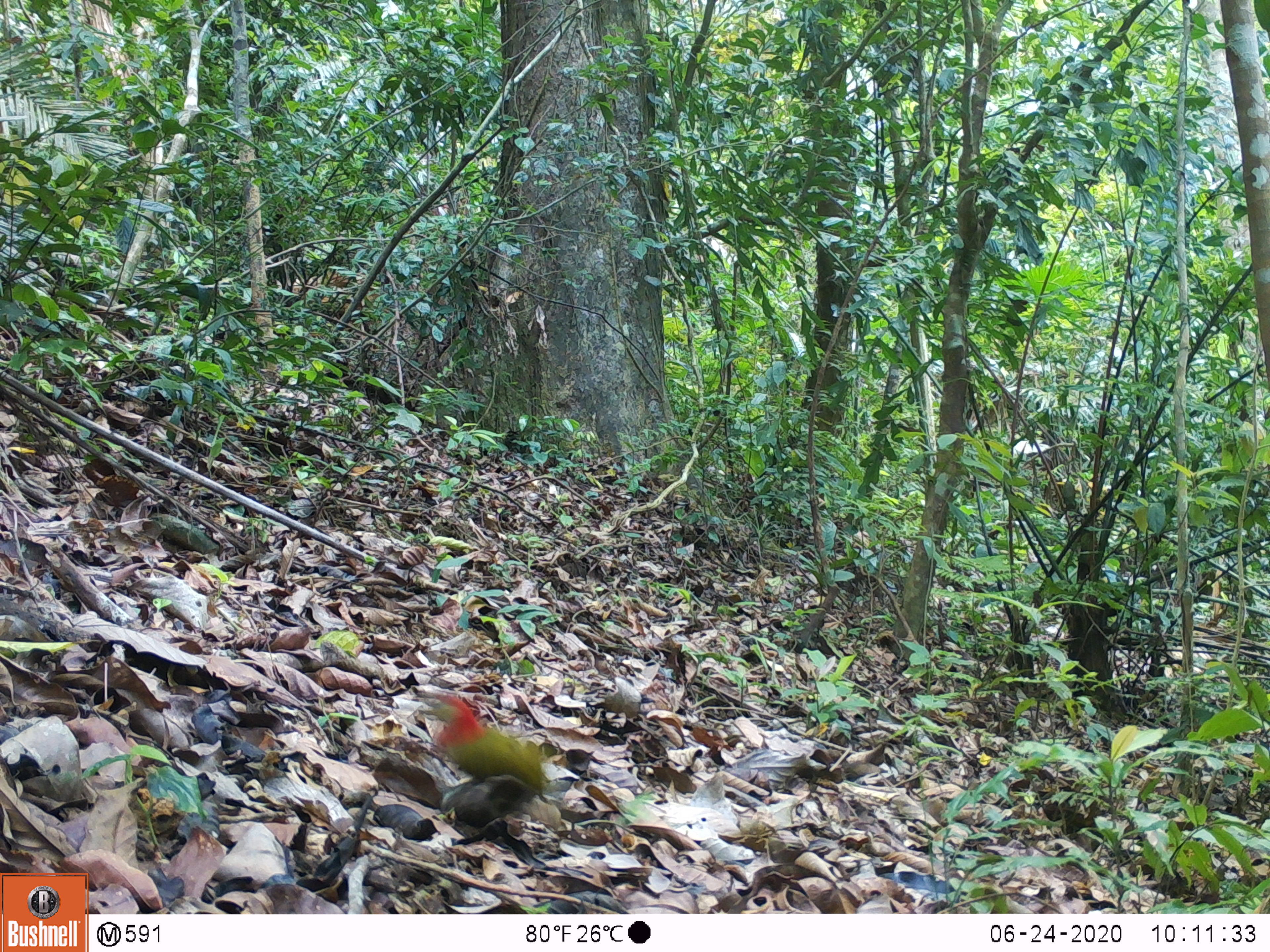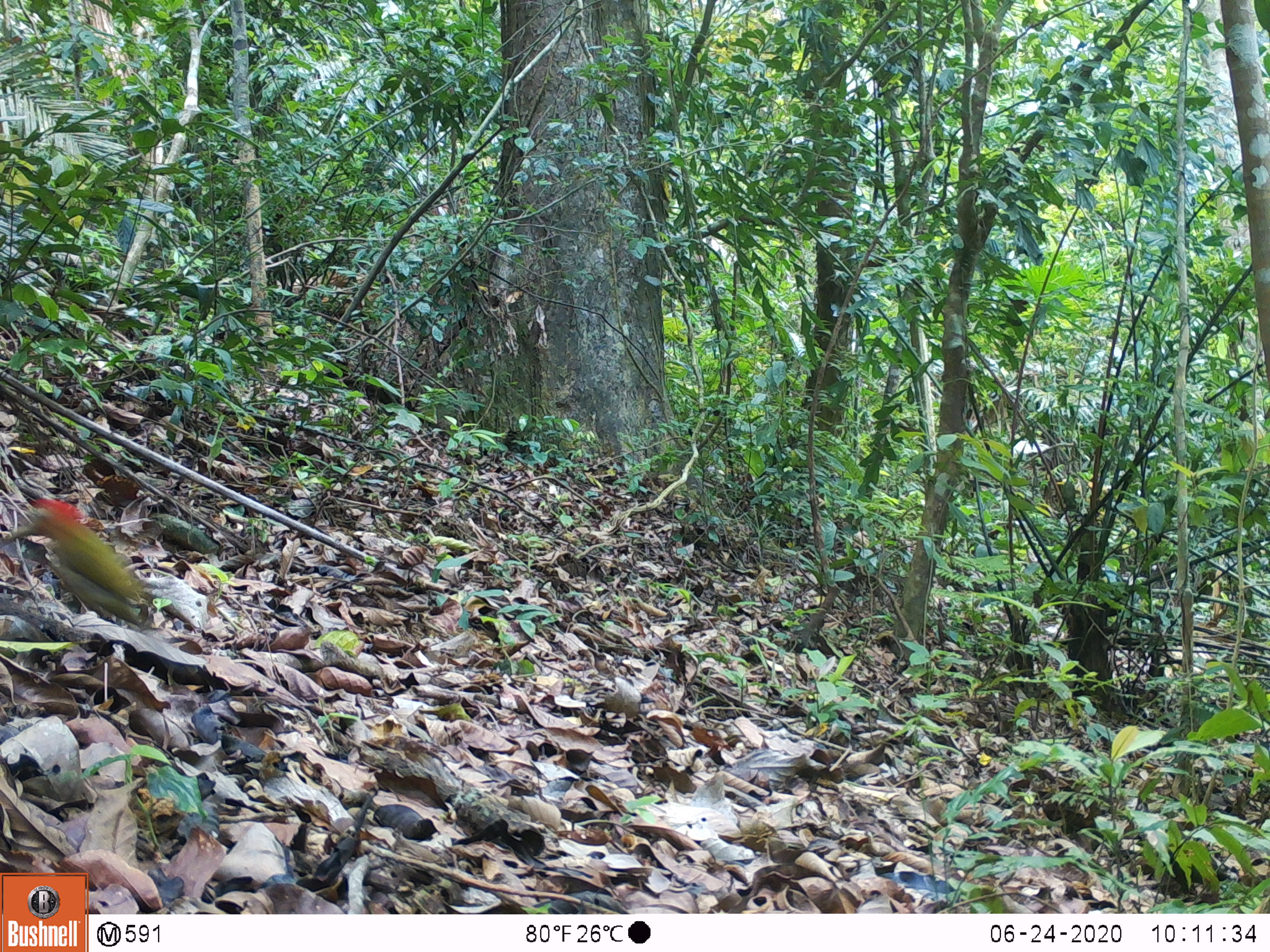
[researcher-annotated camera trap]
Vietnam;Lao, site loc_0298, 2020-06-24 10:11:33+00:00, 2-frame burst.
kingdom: Animalia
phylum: Chordata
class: Aves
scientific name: Aves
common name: bird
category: unidentified bird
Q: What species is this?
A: Unidentified bird (bird) (Aves).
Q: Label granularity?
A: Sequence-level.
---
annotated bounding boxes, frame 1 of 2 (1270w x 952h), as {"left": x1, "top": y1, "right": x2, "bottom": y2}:
unidentified bird: {"left": 418, "top": 694, "right": 549, "bottom": 801}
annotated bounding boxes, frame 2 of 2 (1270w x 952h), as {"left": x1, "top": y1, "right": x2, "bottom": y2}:
unidentified bird: {"left": 3, "top": 498, "right": 151, "bottom": 627}